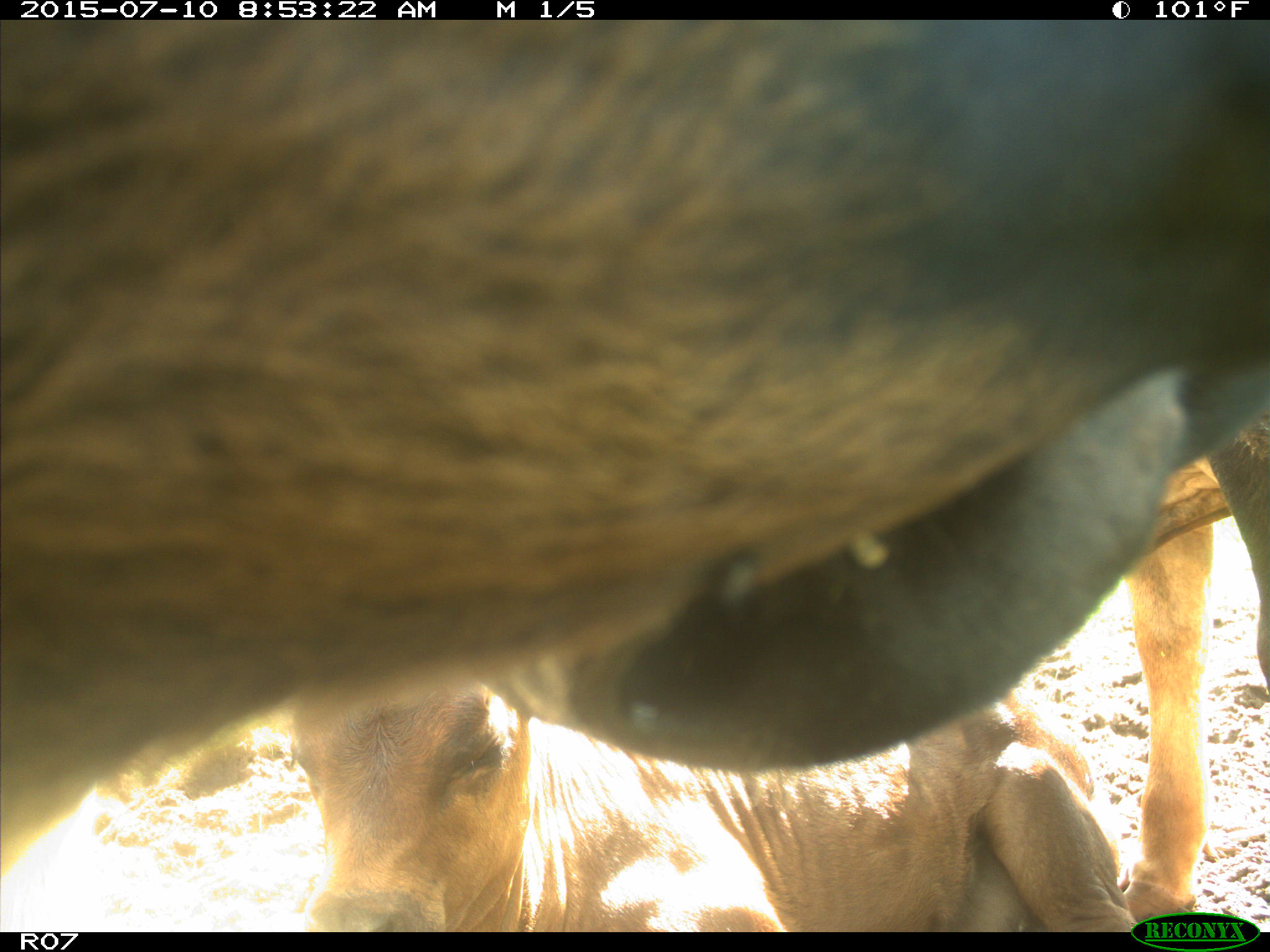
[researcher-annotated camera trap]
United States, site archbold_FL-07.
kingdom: Animalia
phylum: Chordata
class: Mammalia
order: Artiodactyla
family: Bovidae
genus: Bos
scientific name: Bos taurus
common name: domestic cow